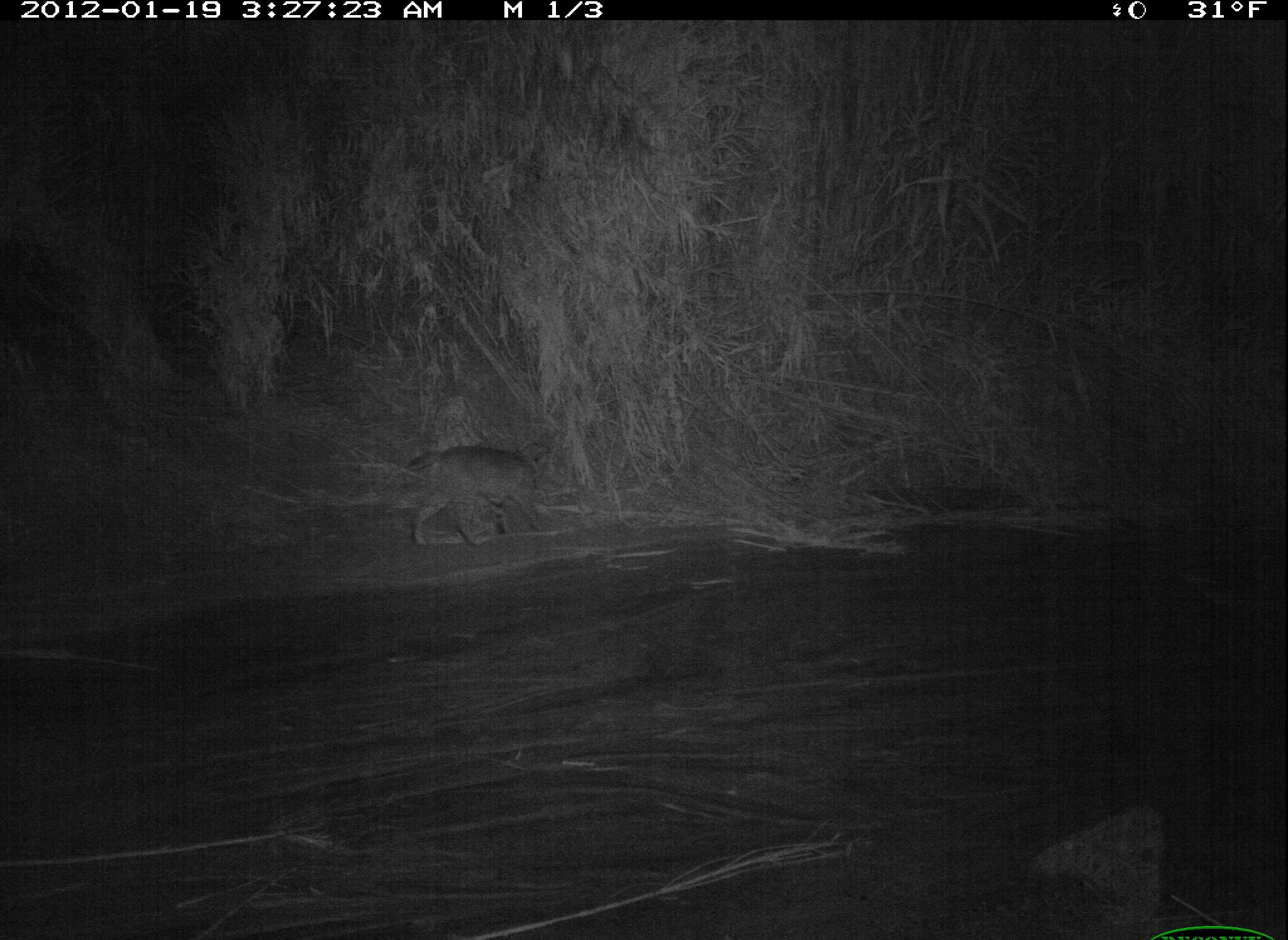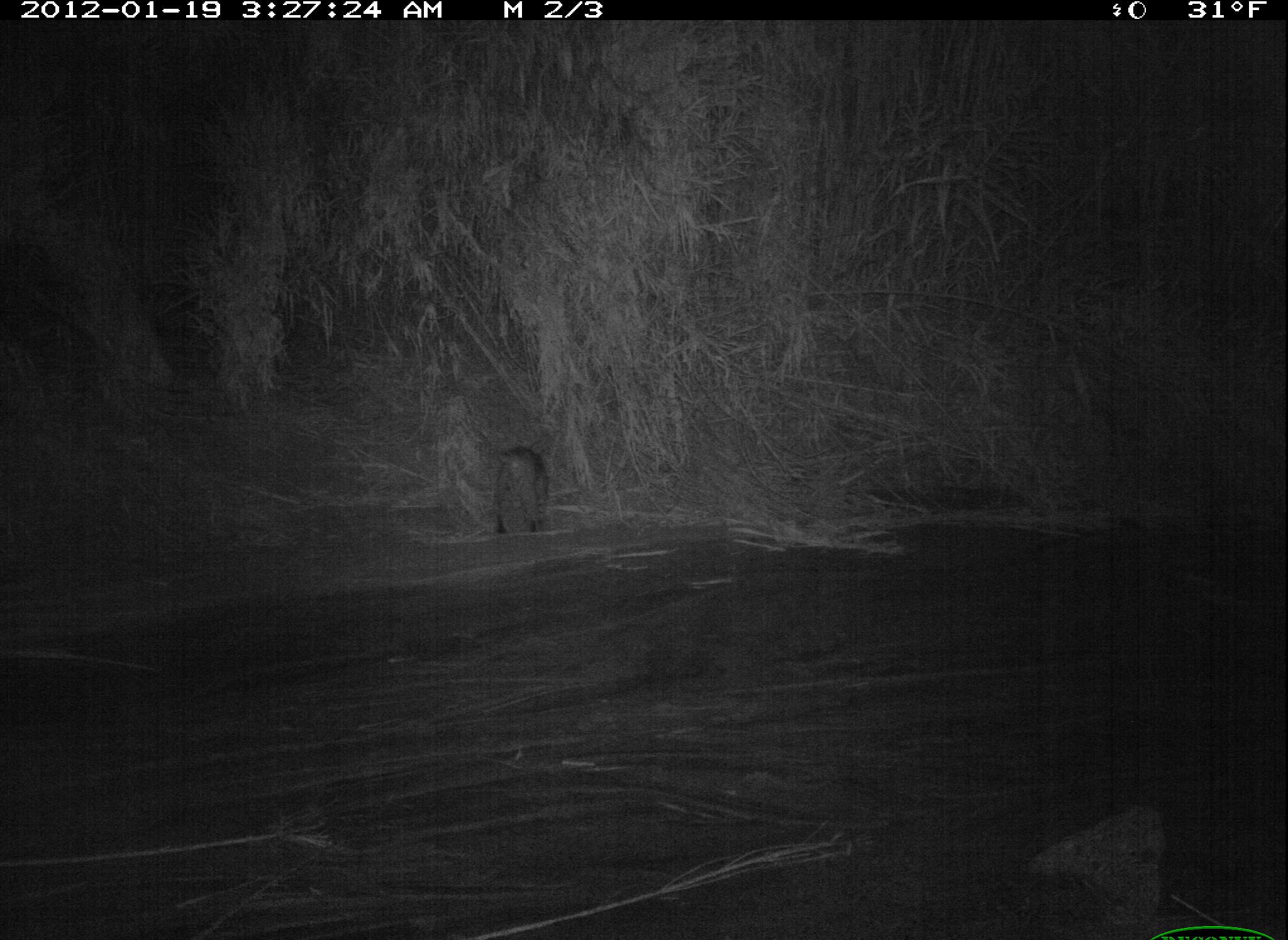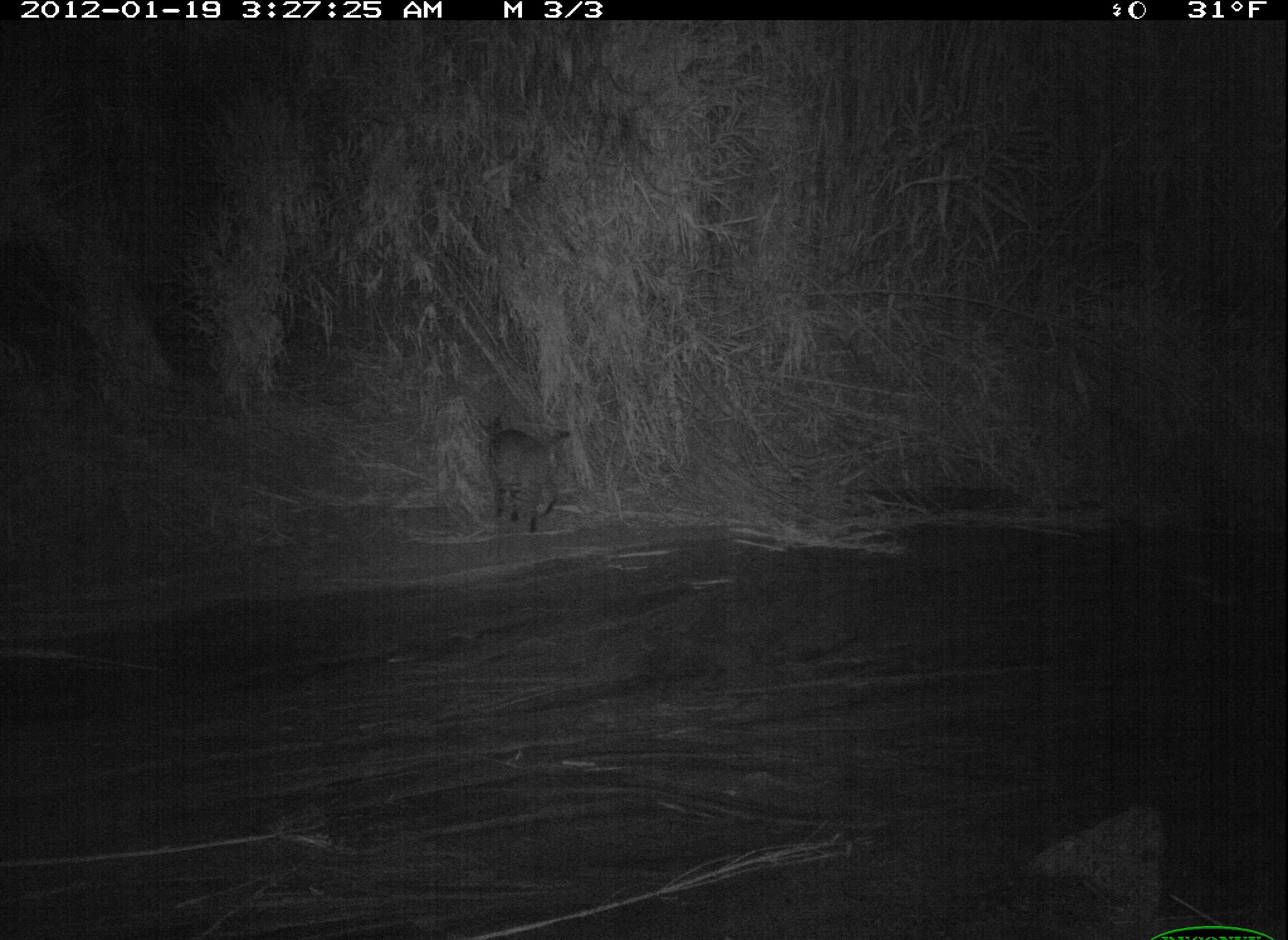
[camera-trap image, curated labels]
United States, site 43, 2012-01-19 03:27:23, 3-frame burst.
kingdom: Animalia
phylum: Chordata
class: Mammalia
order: Carnivora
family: Felidae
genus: Lynx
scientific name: Lynx rufus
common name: bobcat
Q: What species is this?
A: Bobcat (Lynx rufus).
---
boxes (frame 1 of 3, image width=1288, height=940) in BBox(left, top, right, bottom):
bobcat: BBox(386, 432, 568, 551)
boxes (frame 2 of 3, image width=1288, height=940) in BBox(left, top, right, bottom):
bobcat: BBox(478, 416, 584, 561)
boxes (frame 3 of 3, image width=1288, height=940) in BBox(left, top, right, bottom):
bobcat: BBox(475, 395, 591, 561)